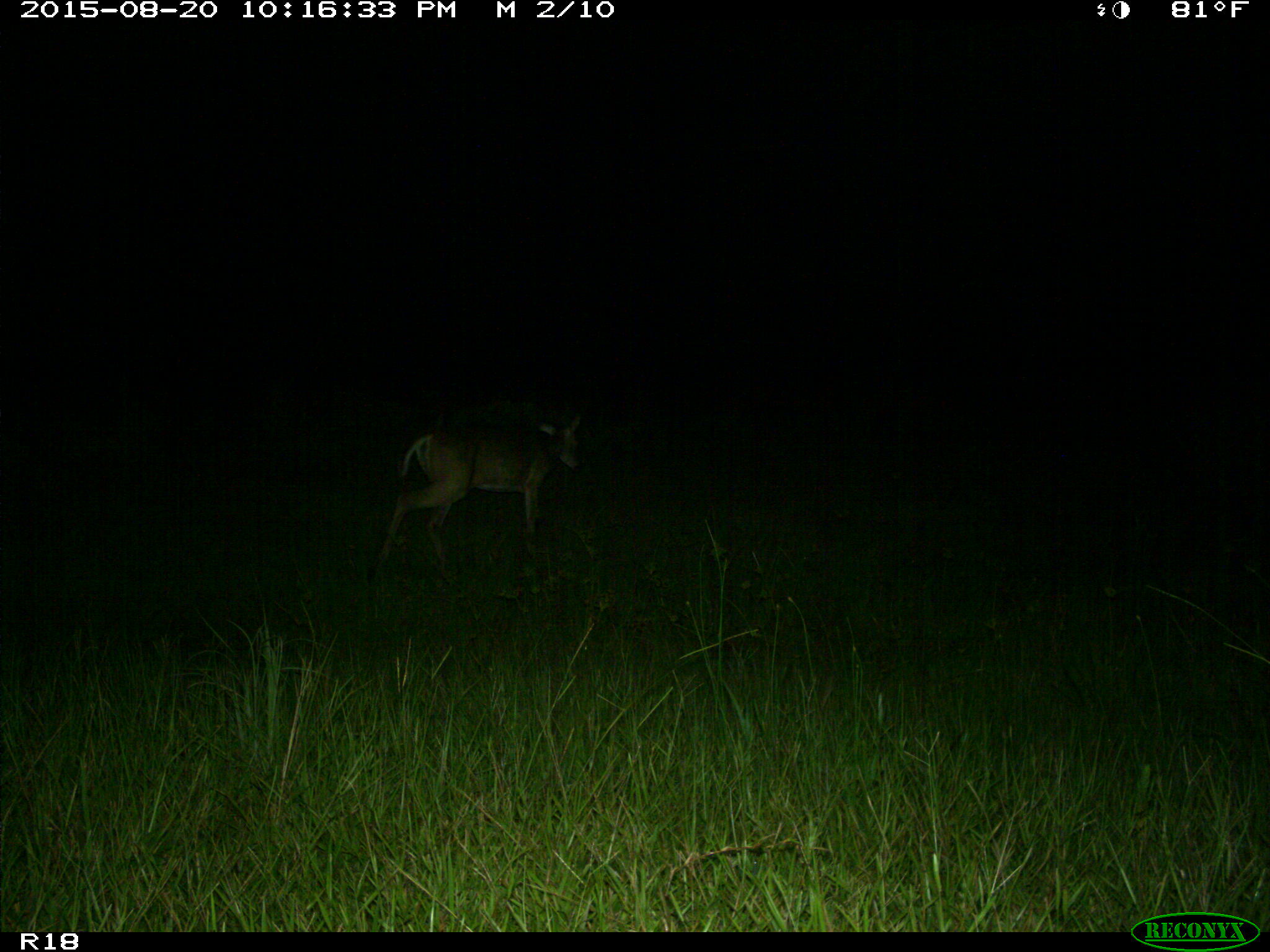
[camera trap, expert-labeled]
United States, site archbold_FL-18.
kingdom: Animalia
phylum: Chordata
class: Mammalia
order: Artiodactyla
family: Cervidae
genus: Odocoileus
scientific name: Odocoileus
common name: deer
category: unidentified deer